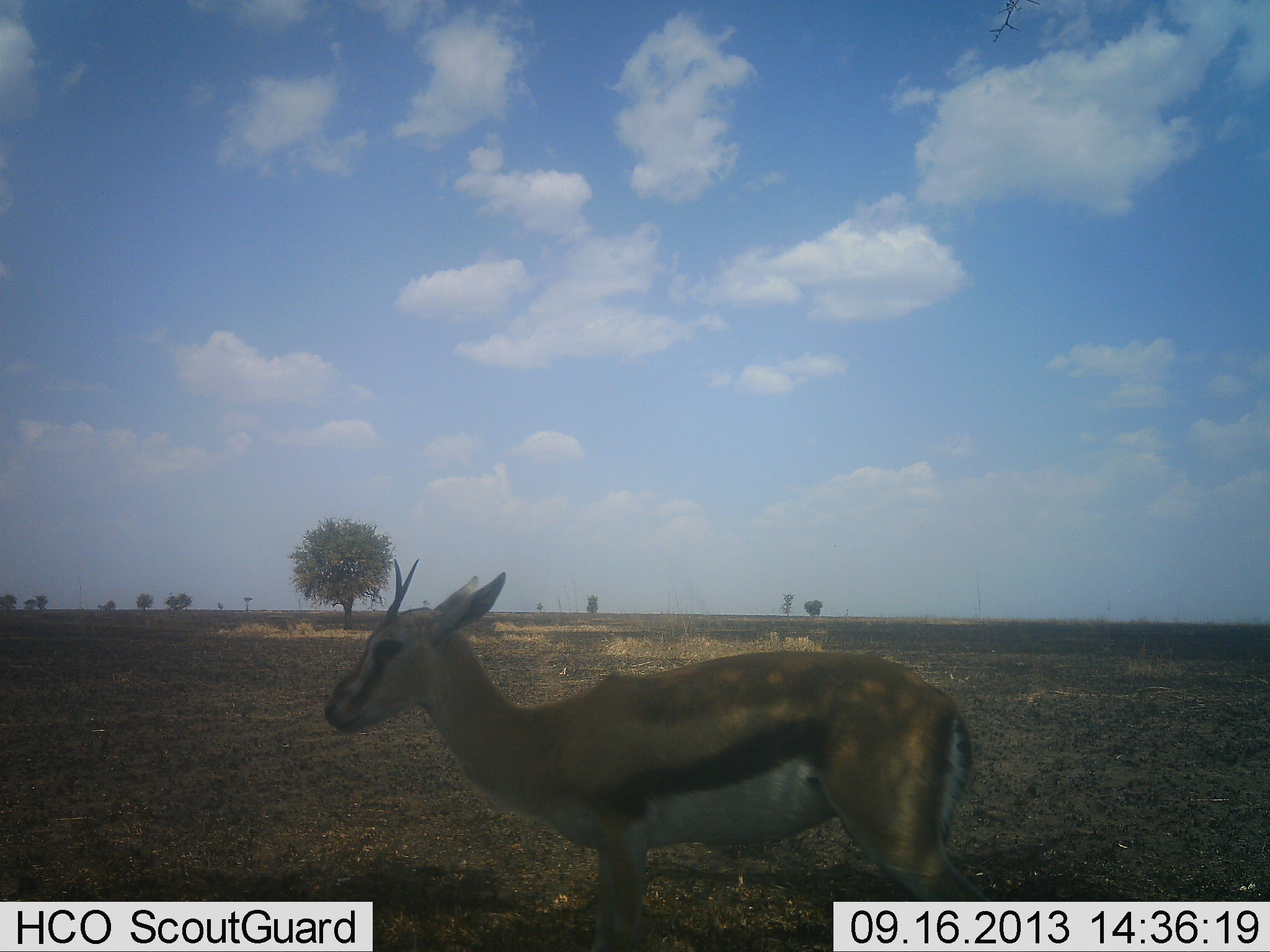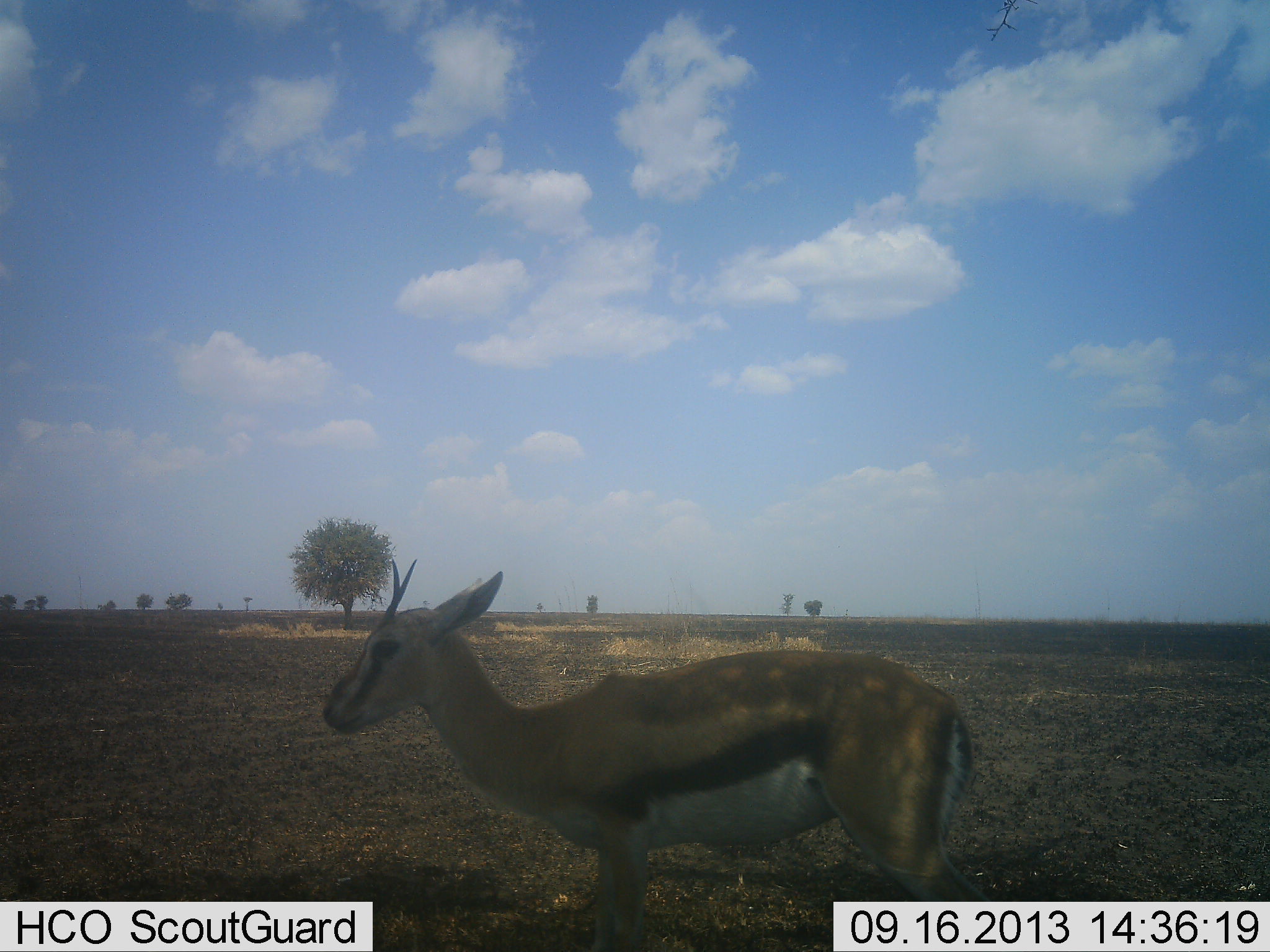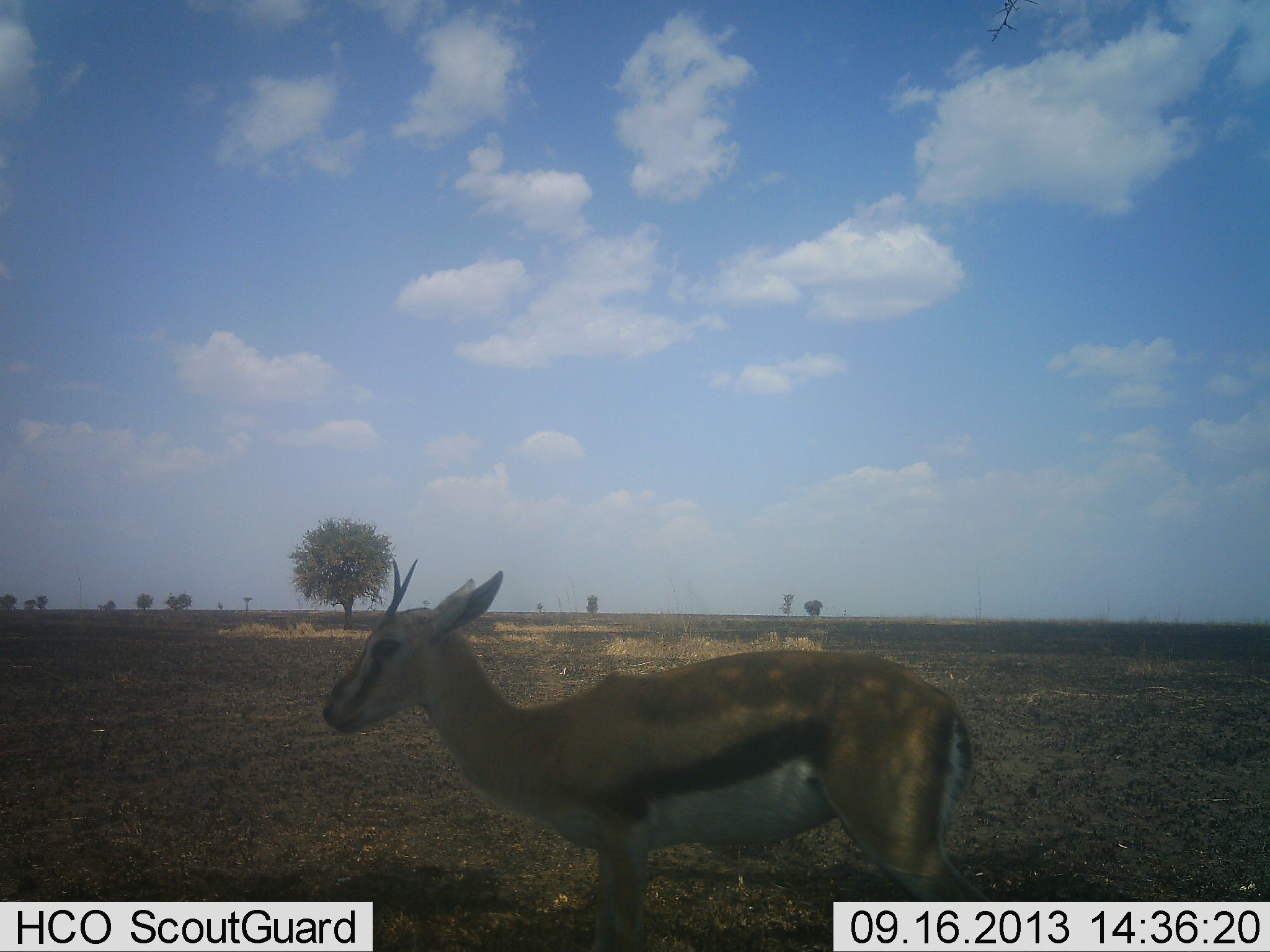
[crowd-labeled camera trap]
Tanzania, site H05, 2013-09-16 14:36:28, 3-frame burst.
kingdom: Animalia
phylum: Chordata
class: Mammalia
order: Artiodactyla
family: Bovidae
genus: Eudorcas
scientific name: Eudorcas thomsonii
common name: thomson's gazelle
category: gazellethomsons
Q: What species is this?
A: Gazellethomsons (thomson's gazelle) (Eudorcas thomsonii).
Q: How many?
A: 1.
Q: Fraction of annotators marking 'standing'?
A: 97%.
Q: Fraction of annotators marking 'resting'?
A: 0%.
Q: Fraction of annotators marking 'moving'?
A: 3%.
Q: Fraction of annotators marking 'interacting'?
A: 0%.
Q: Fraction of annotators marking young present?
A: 0%.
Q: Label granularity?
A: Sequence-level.